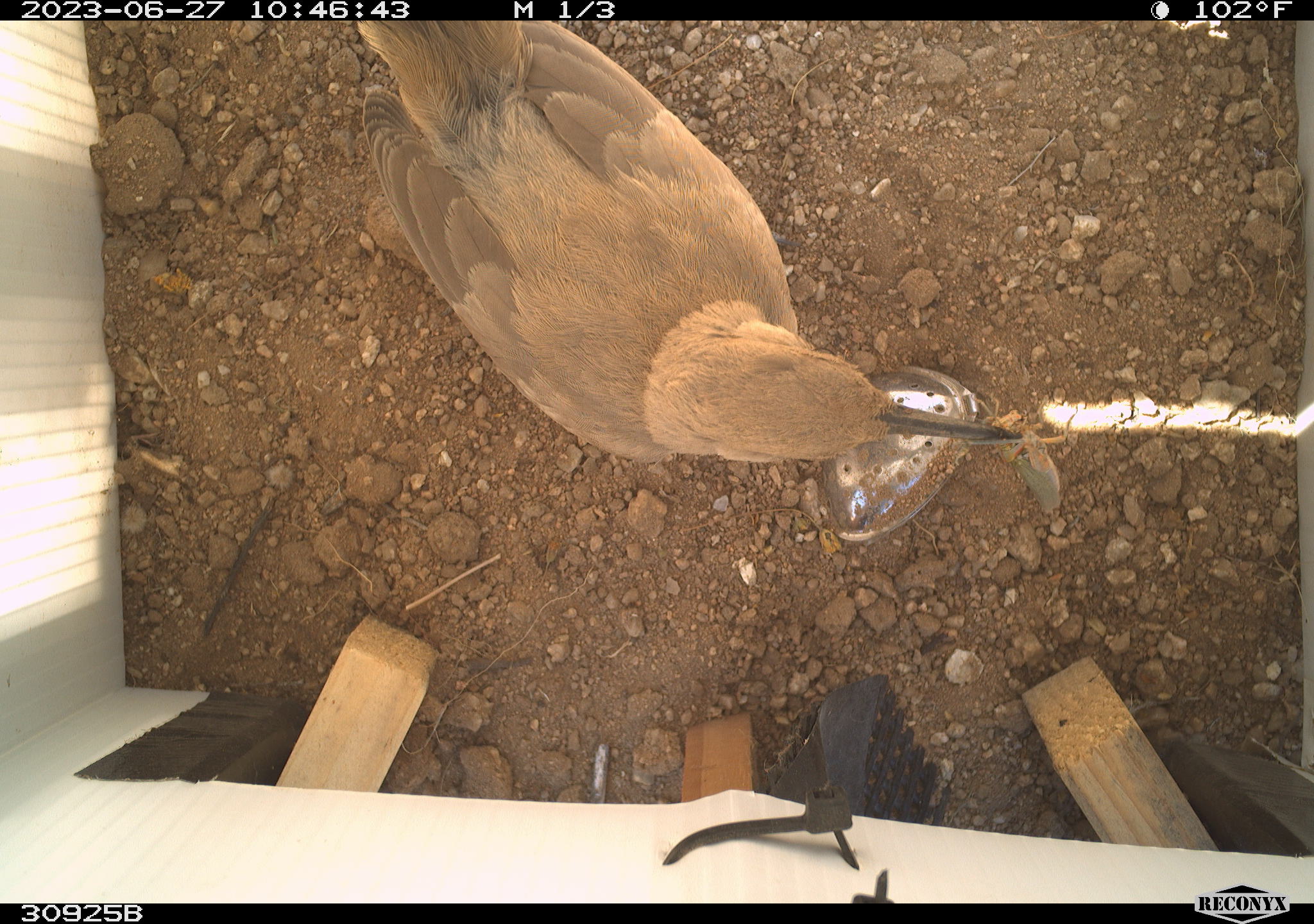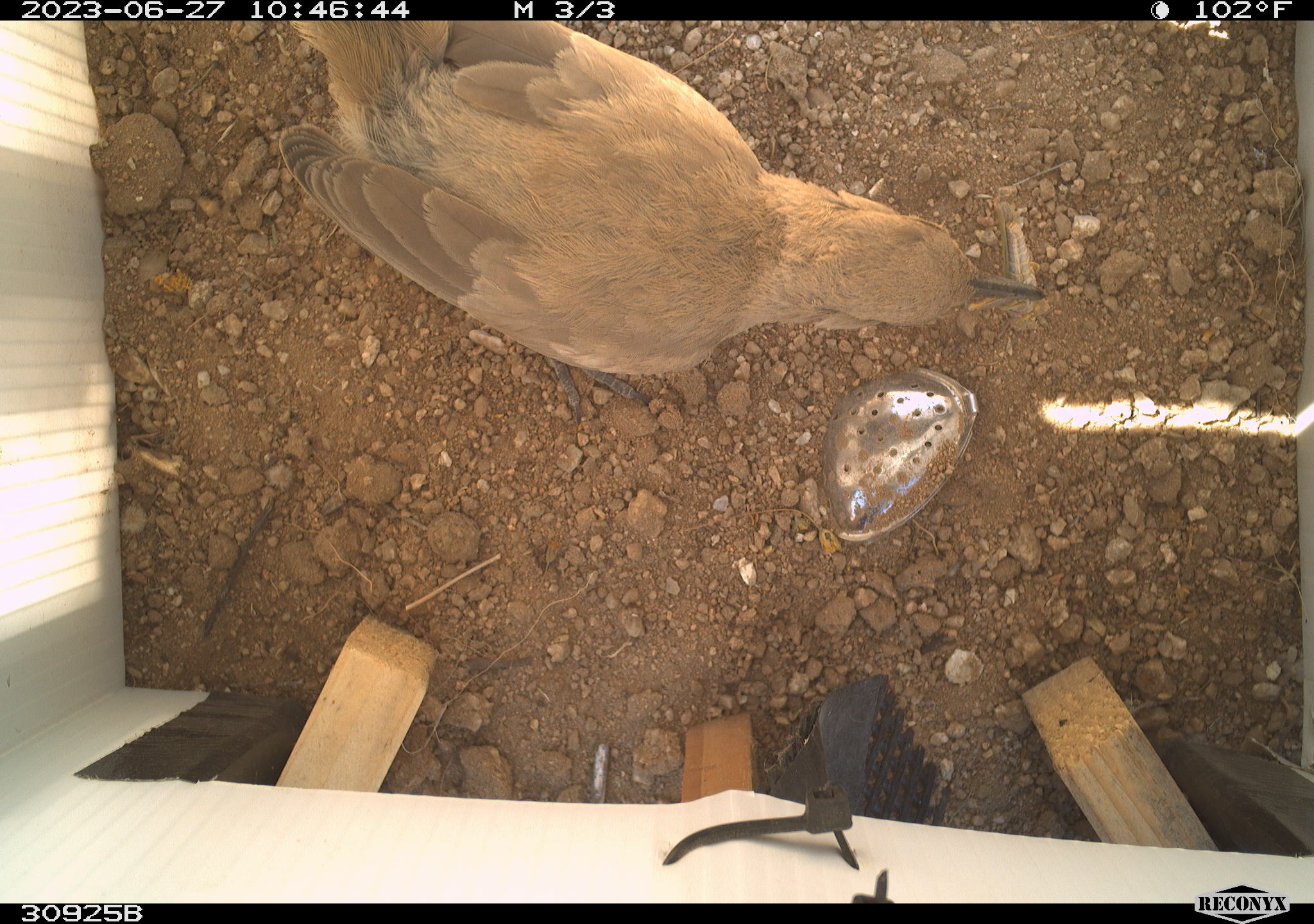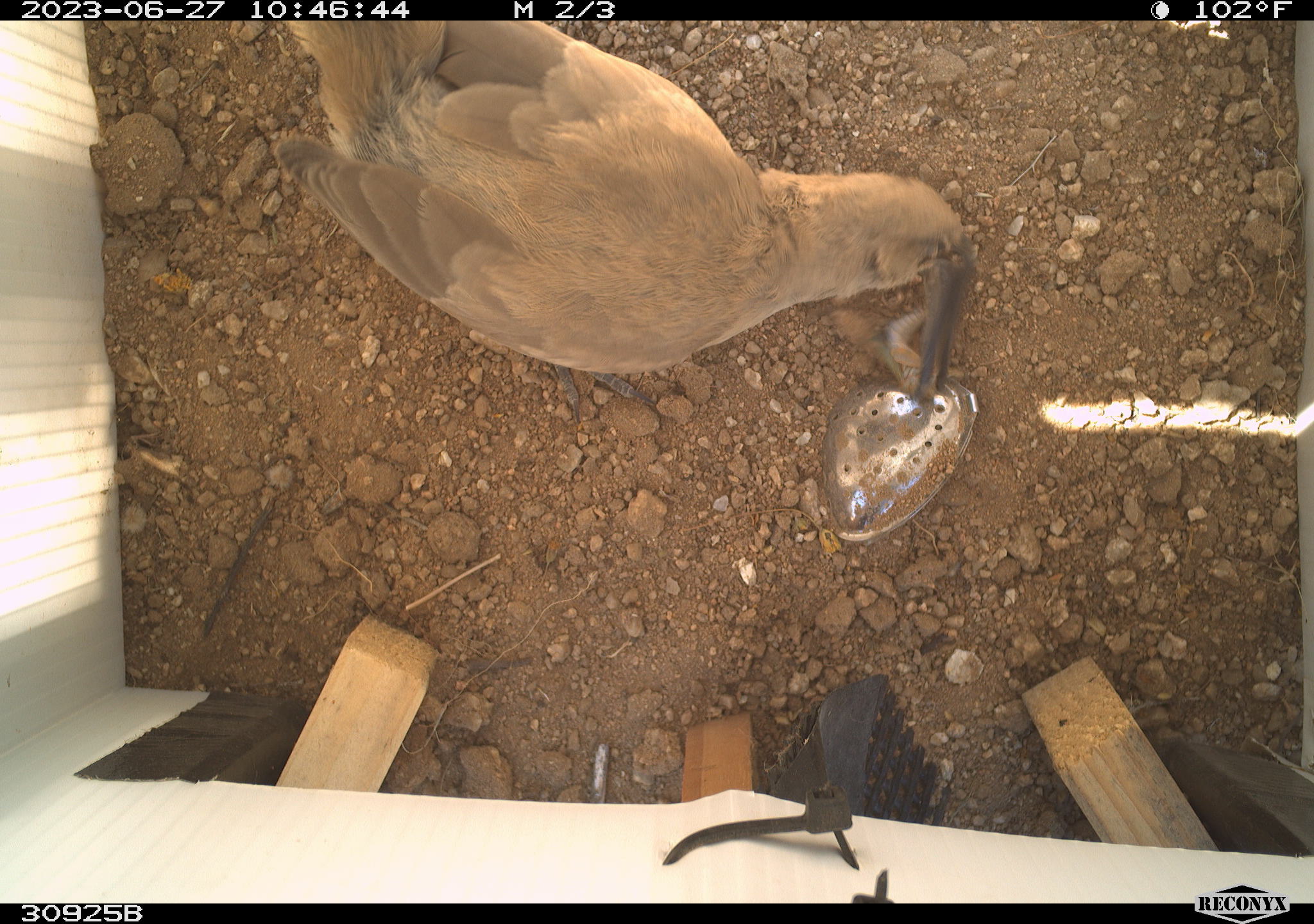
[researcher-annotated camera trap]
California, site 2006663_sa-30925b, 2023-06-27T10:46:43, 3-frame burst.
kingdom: Animalia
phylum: Chordata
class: Aves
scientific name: Aves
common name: bird